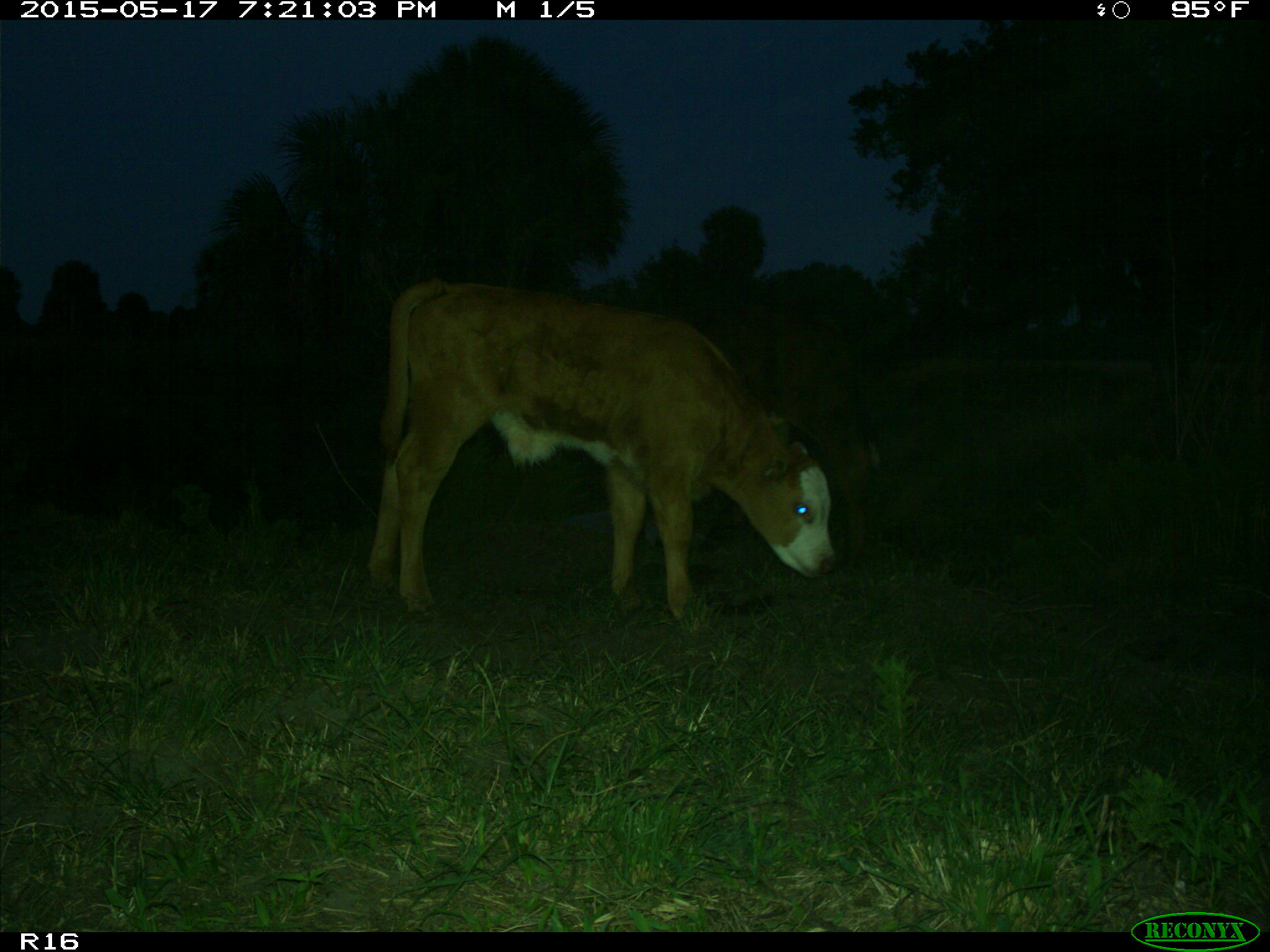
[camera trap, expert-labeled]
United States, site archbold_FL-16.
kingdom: Animalia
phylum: Chordata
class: Mammalia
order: Artiodactyla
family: Bovidae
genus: Bos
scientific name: Bos taurus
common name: domestic cow